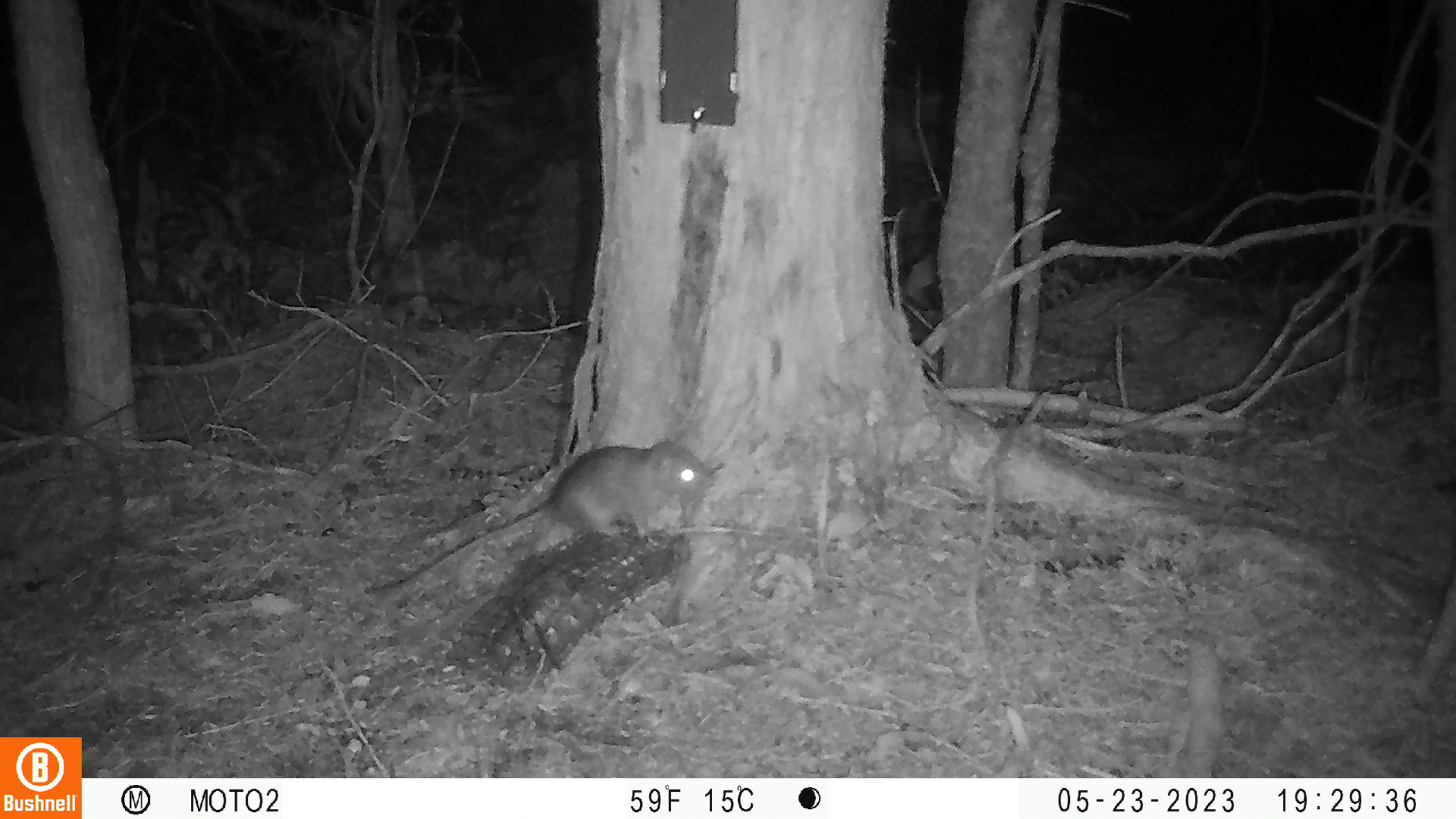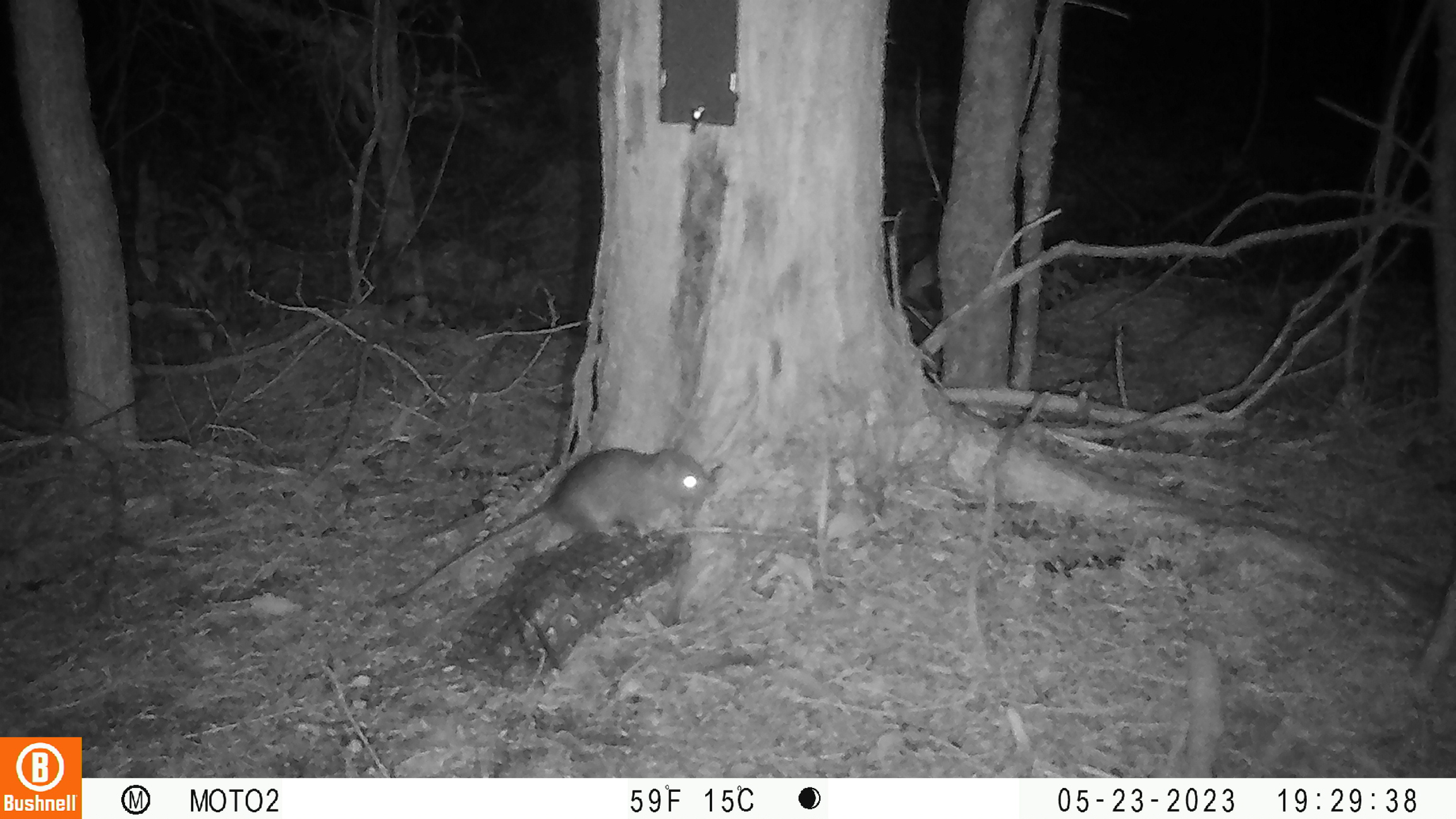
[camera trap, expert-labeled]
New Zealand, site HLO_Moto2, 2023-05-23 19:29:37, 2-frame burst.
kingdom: Animalia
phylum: Chordata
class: Mammalia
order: Rodentia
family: Muridae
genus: Rattus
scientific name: Rattus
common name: rat